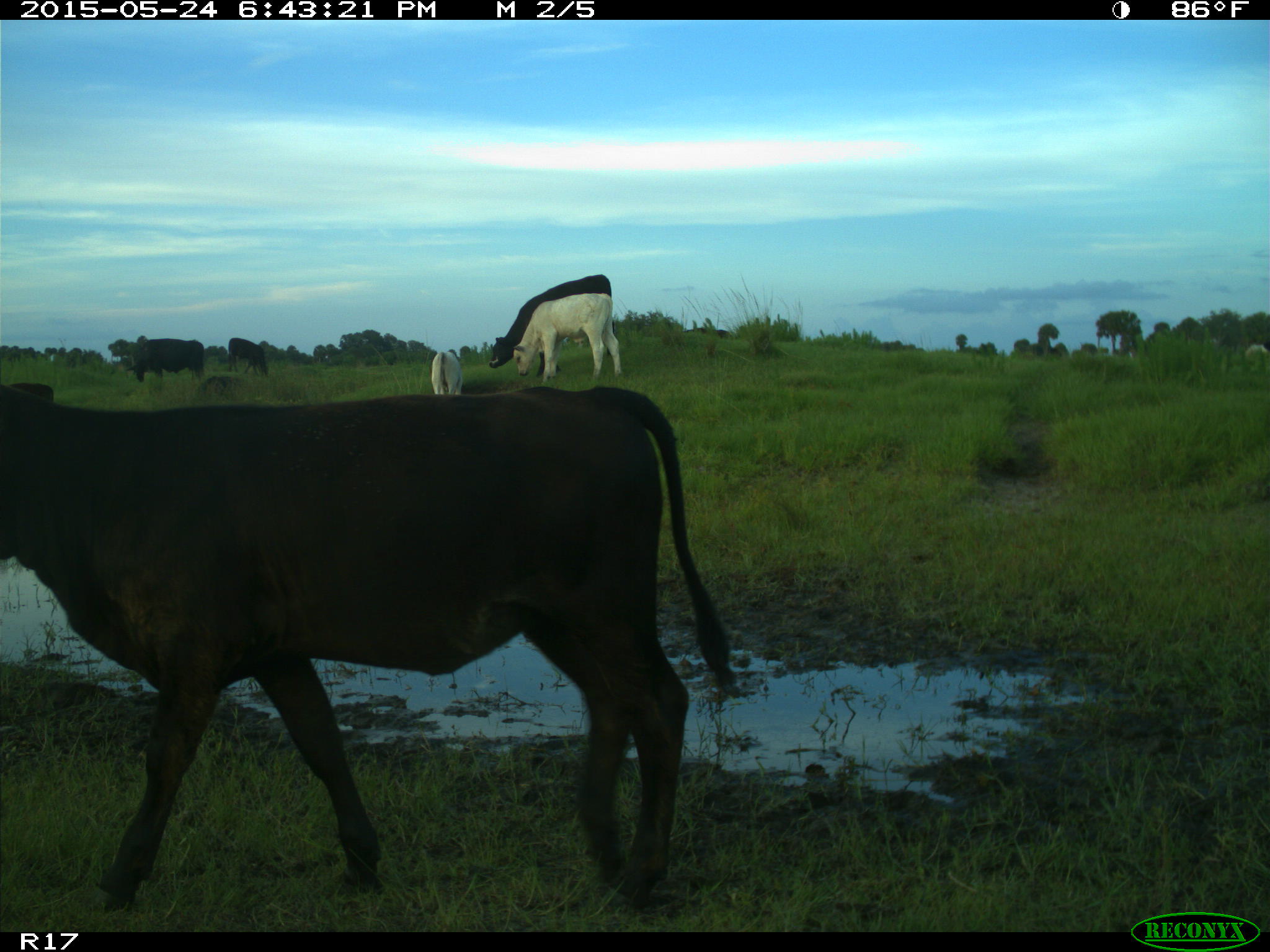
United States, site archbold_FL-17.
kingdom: Animalia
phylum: Chordata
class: Mammalia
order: Artiodactyla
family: Bovidae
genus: Bos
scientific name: Bos taurus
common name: domestic cow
Bos taurus (domestic cow).